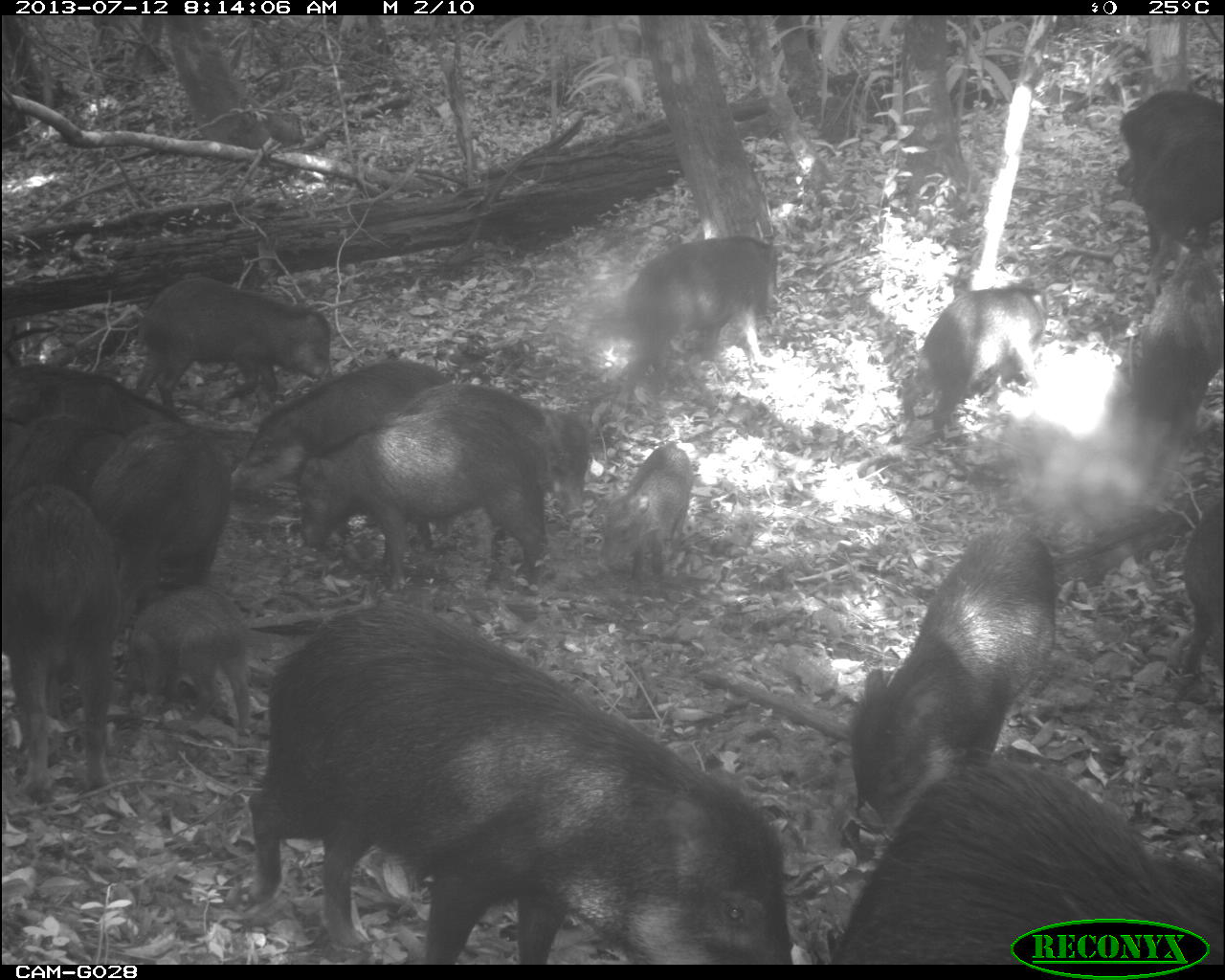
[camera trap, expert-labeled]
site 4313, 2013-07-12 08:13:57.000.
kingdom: Animalia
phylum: Chordata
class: Mammalia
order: Artiodactyla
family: Tayassuidae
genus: Tayassu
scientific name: Tayassu pecari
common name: white-lipped peccary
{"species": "Tayassu pecari (white-lipped peccary)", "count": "20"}